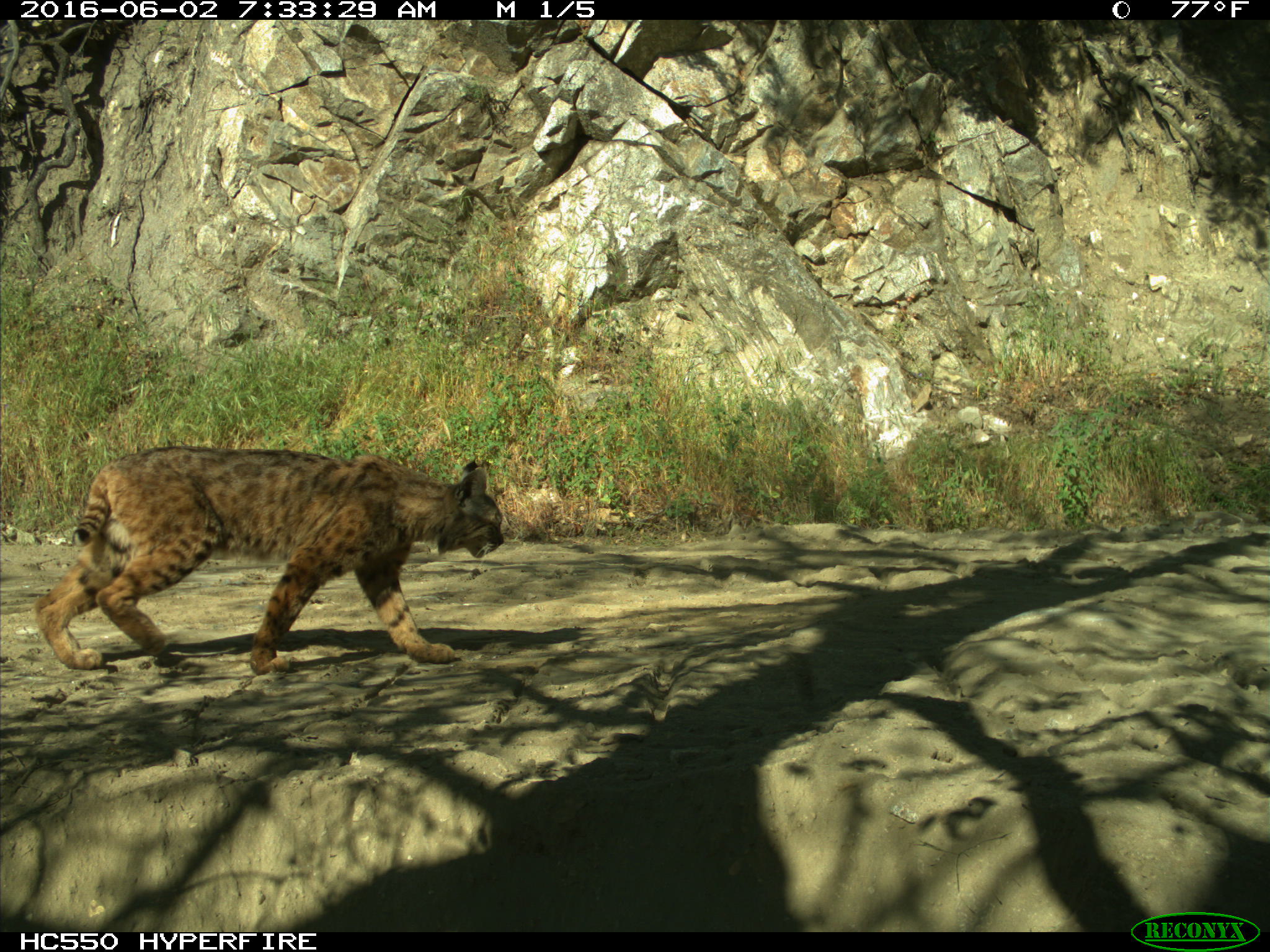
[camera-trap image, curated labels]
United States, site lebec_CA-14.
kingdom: Animalia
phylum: Chordata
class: Mammalia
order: Carnivora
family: Felidae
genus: Lynx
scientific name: Lynx rufus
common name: bobcat